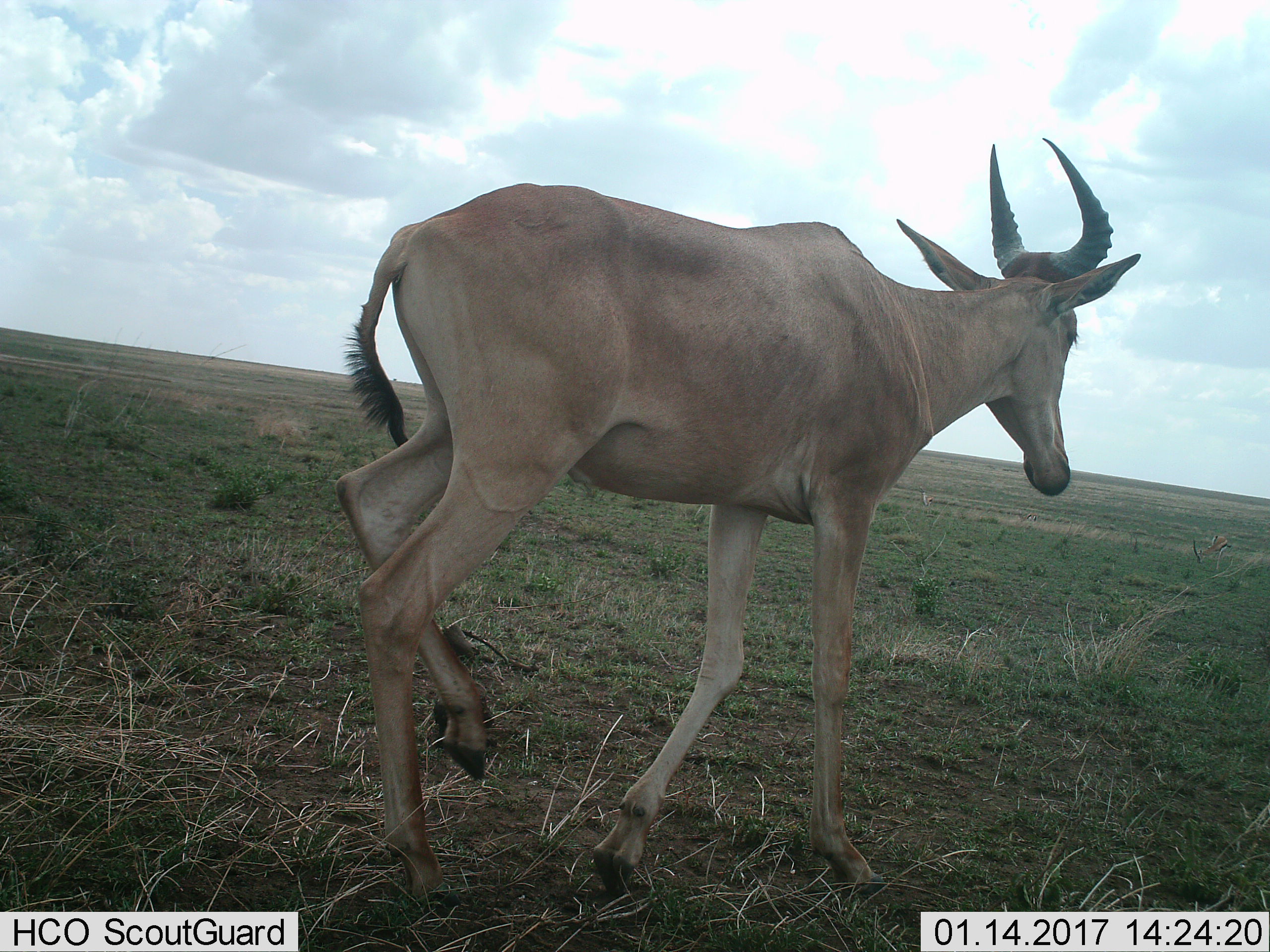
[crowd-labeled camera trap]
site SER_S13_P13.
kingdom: Animalia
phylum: Chordata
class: Mammalia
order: Artiodactyla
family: Bovidae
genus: Alcelaphus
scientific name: Alcelaphus buselaphus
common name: hartebeest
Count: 1.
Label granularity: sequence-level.